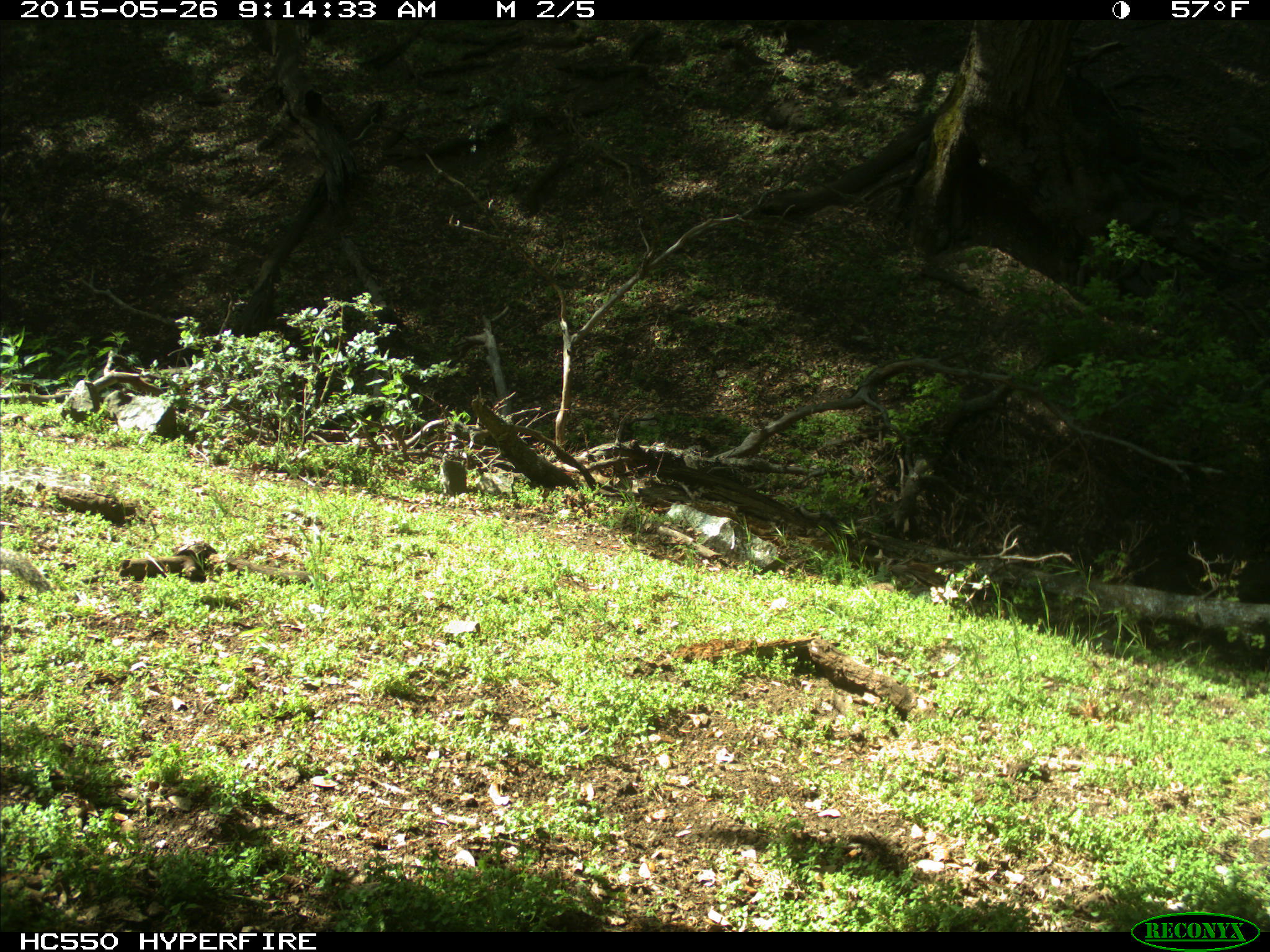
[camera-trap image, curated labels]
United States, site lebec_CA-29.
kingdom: Animalia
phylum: Chordata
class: Mammalia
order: Rodentia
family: Sciuridae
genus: Otospermophilus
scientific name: Otospermophilus beecheyi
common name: california ground squirrel